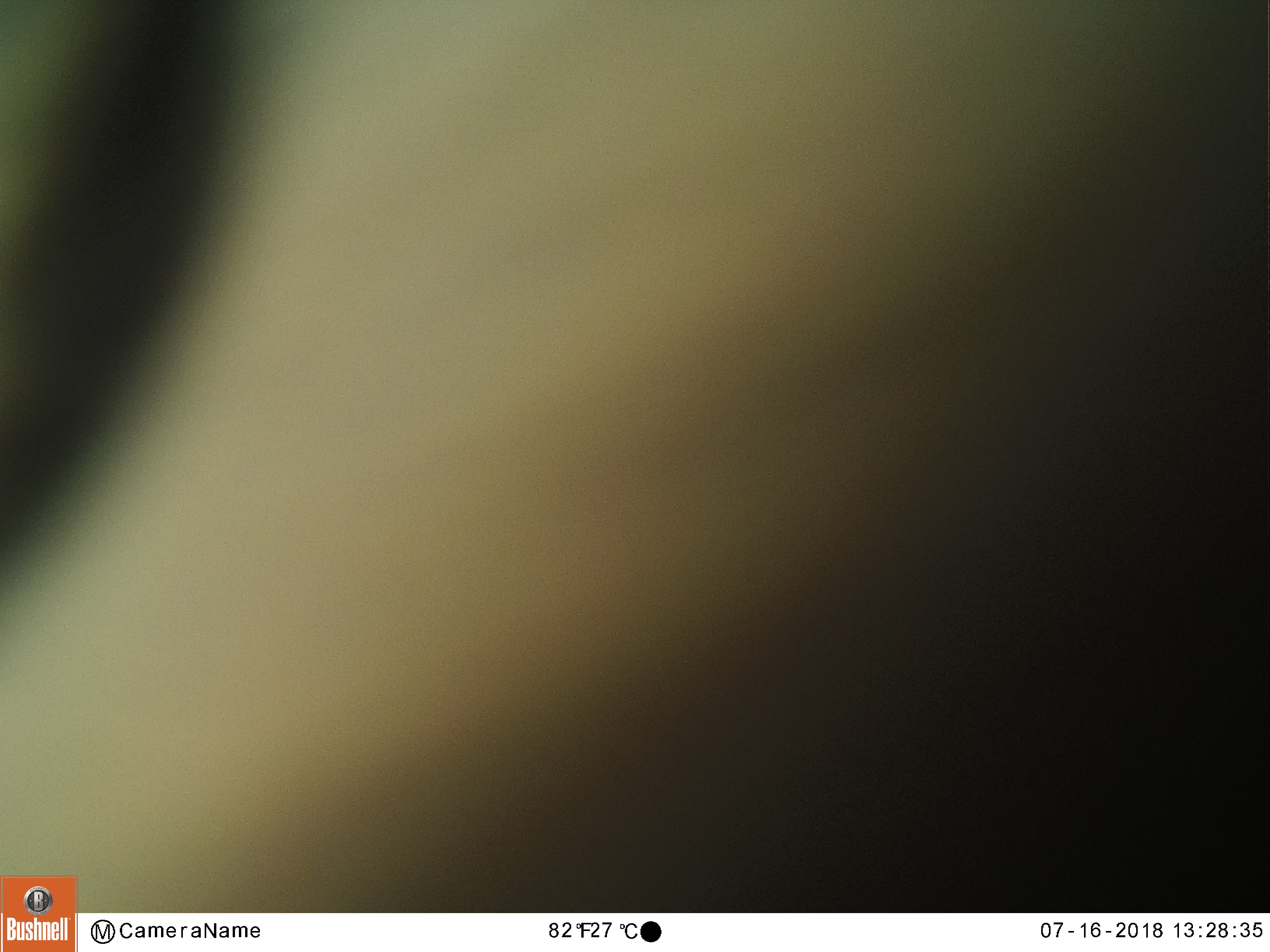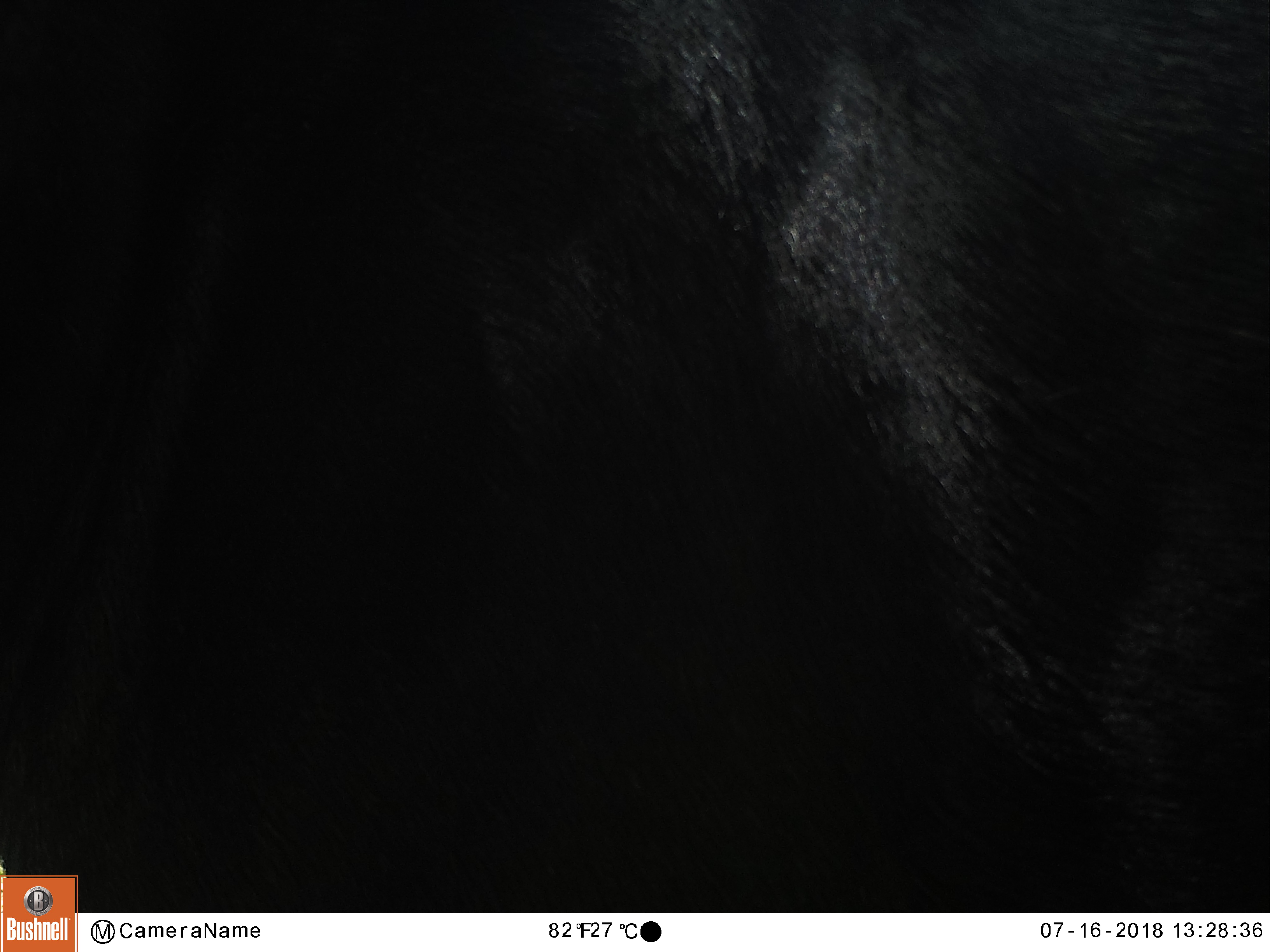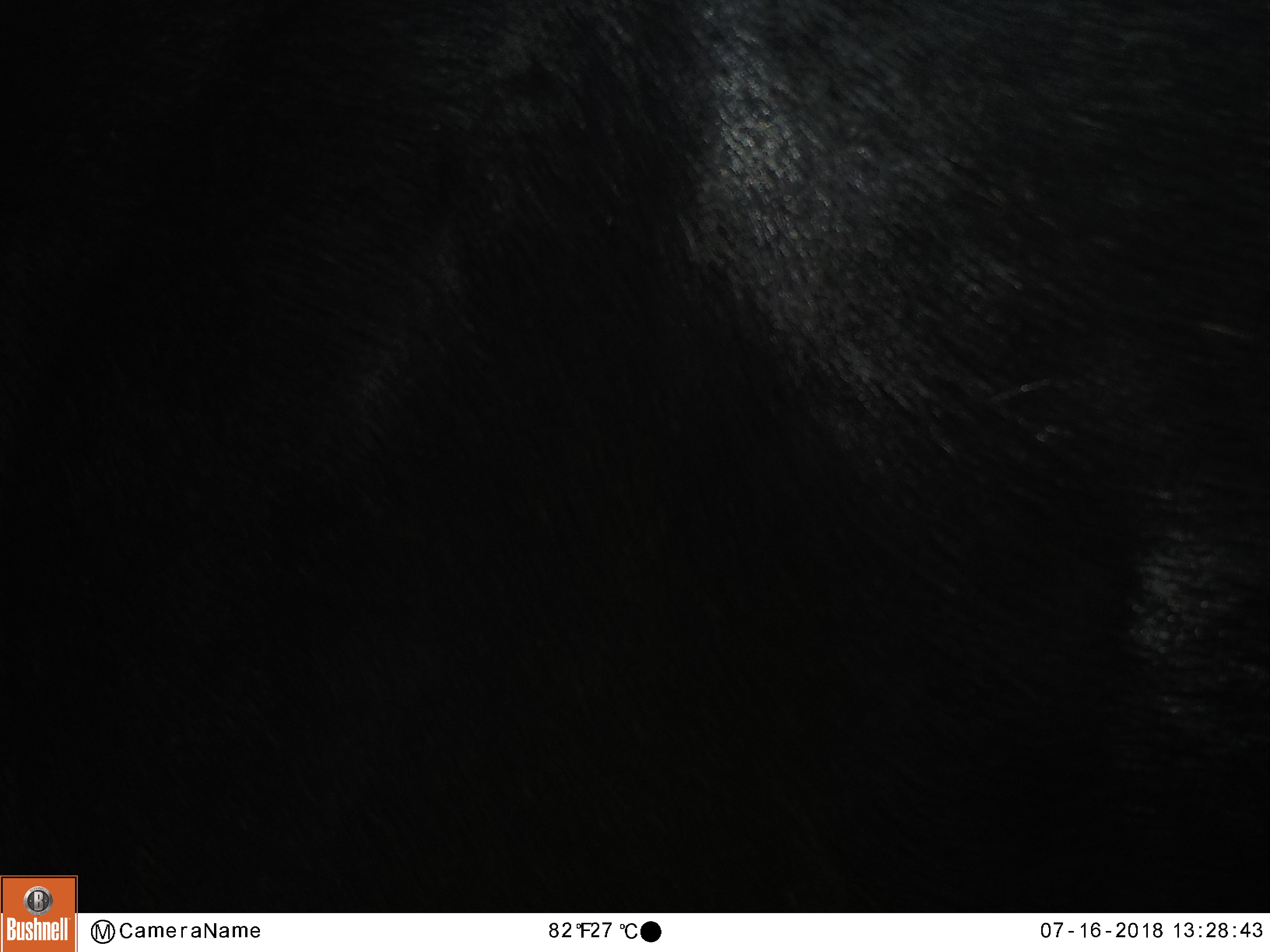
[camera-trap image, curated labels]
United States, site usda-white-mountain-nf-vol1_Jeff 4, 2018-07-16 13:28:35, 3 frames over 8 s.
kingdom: Animalia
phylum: Chordata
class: Mammalia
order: Artiodactyla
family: Cervidae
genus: Alces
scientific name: Alces alces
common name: moose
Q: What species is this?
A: Moose (Alces alces).